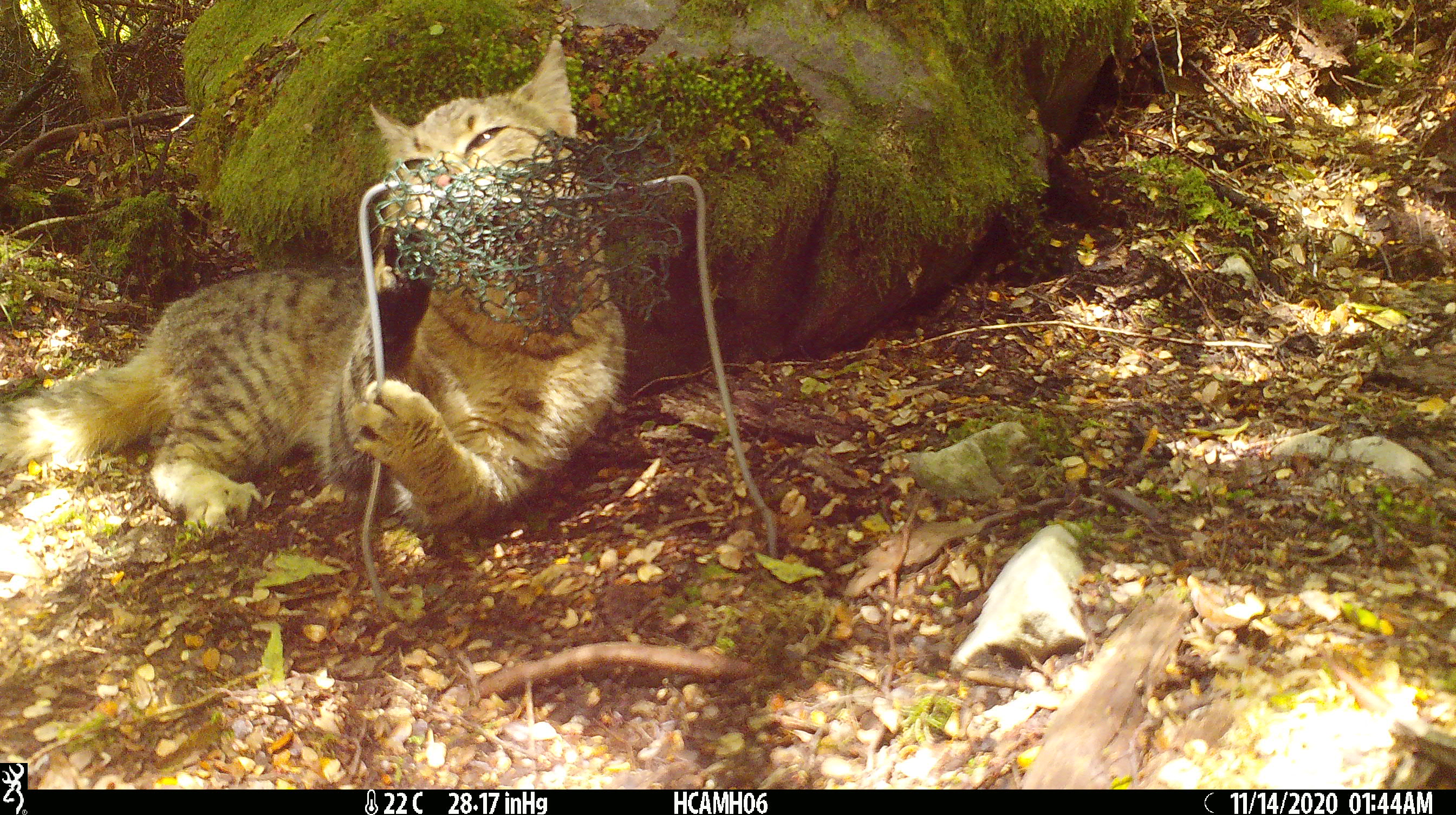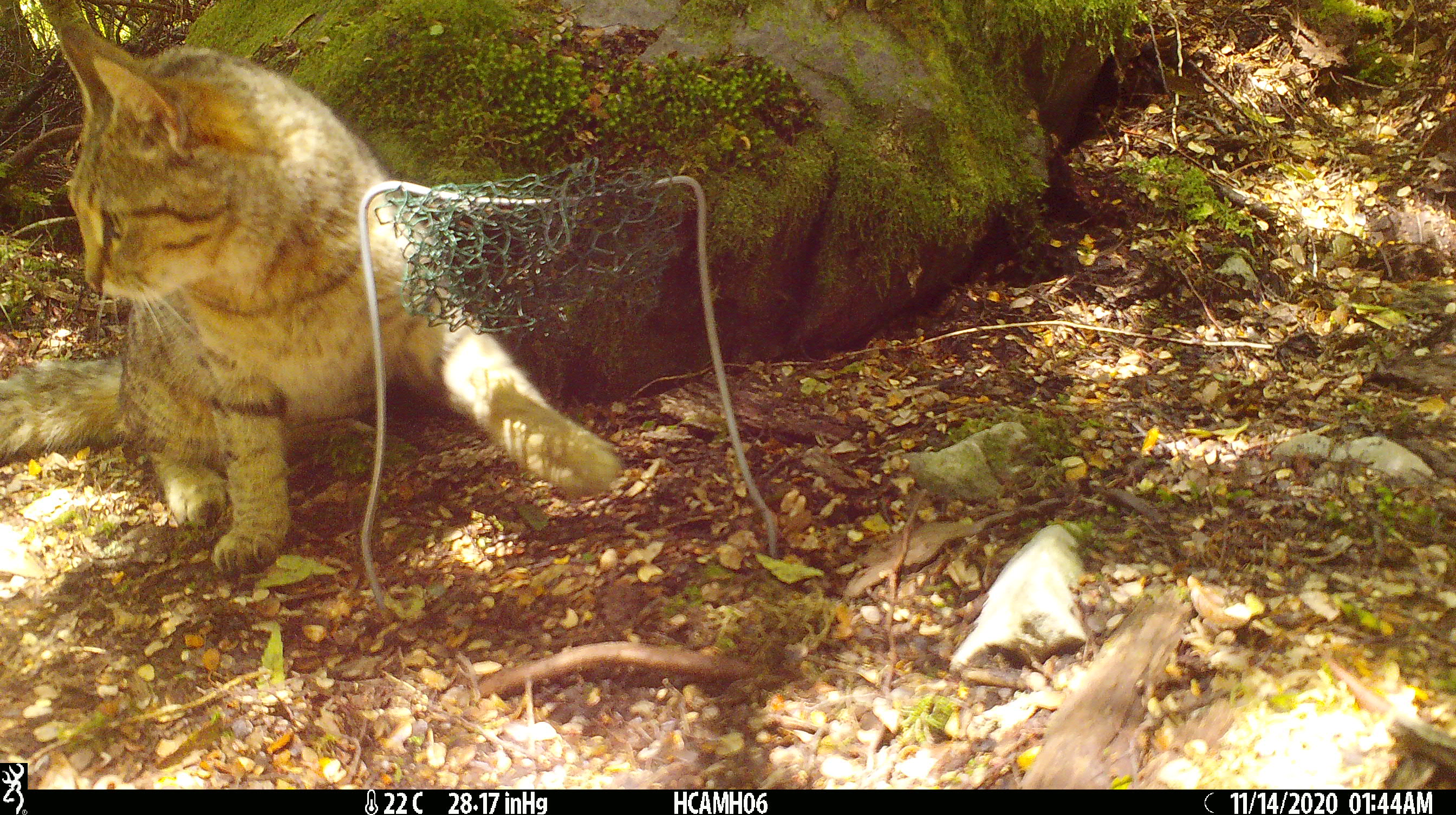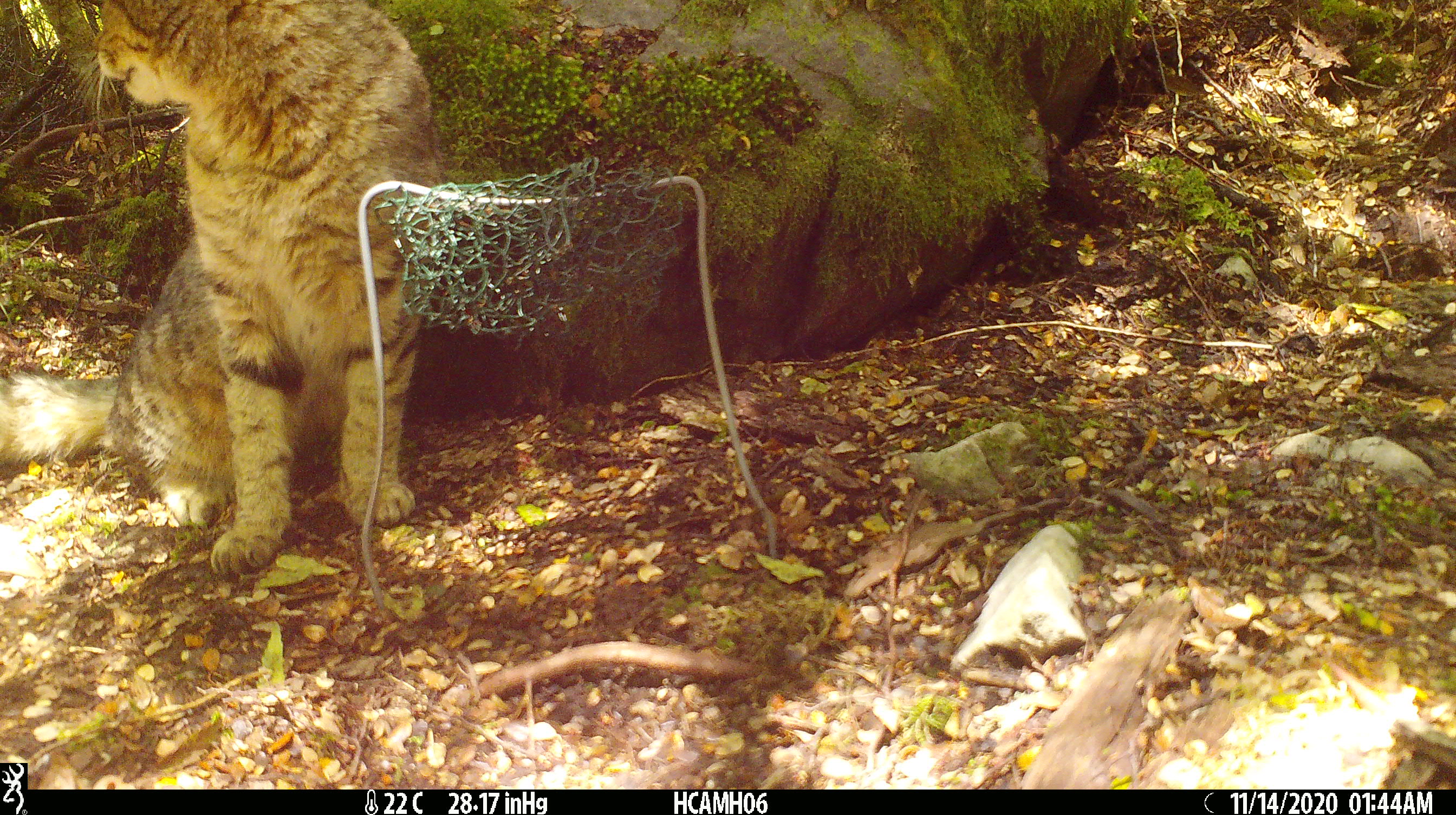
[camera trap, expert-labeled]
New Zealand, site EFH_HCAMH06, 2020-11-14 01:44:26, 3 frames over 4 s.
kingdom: Animalia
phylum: Chordata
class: Mammalia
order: Carnivora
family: Felidae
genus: Felis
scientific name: Felis catus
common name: domestic cat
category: cat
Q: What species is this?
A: Cat (domestic cat) (Felis catus).